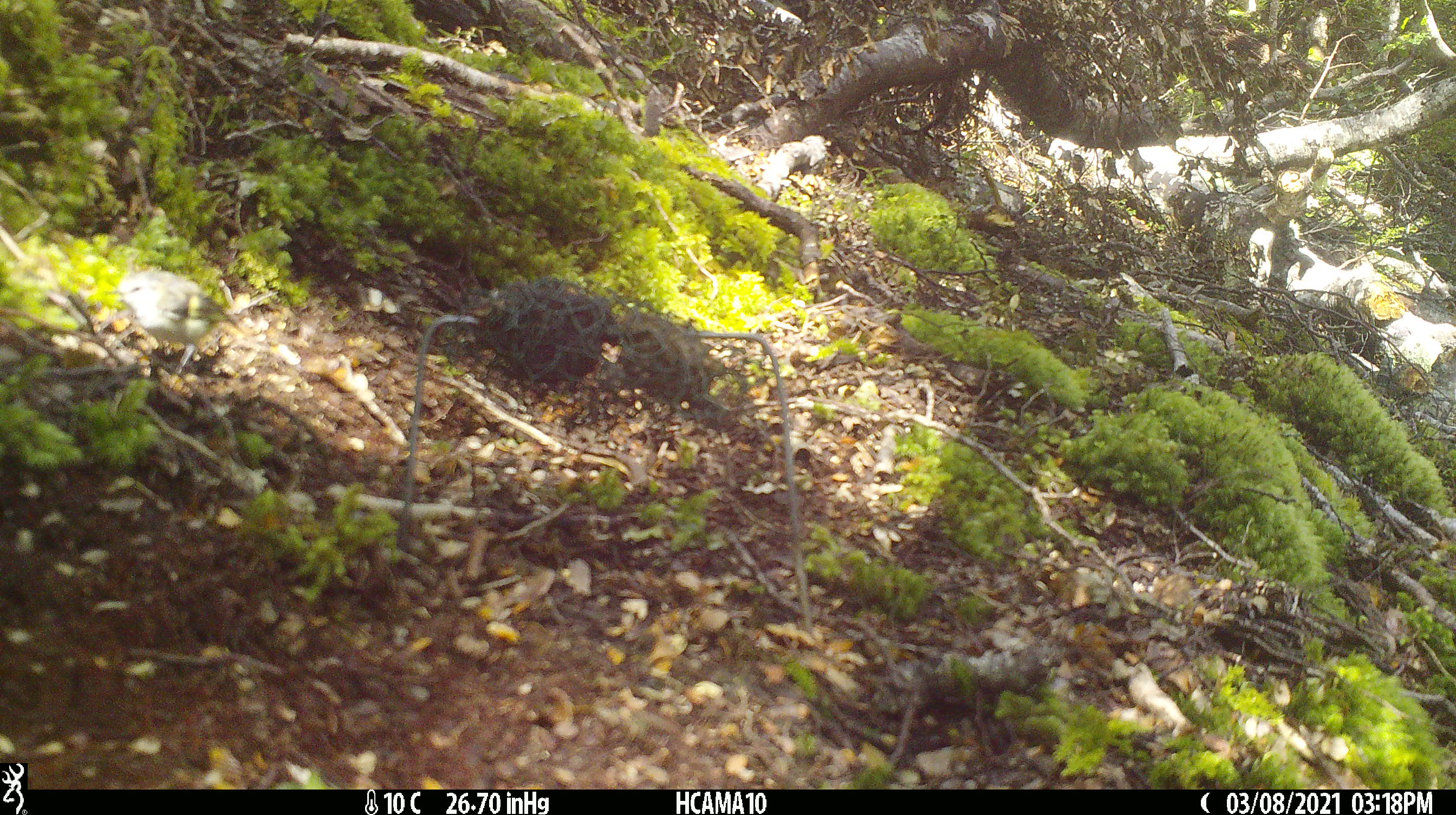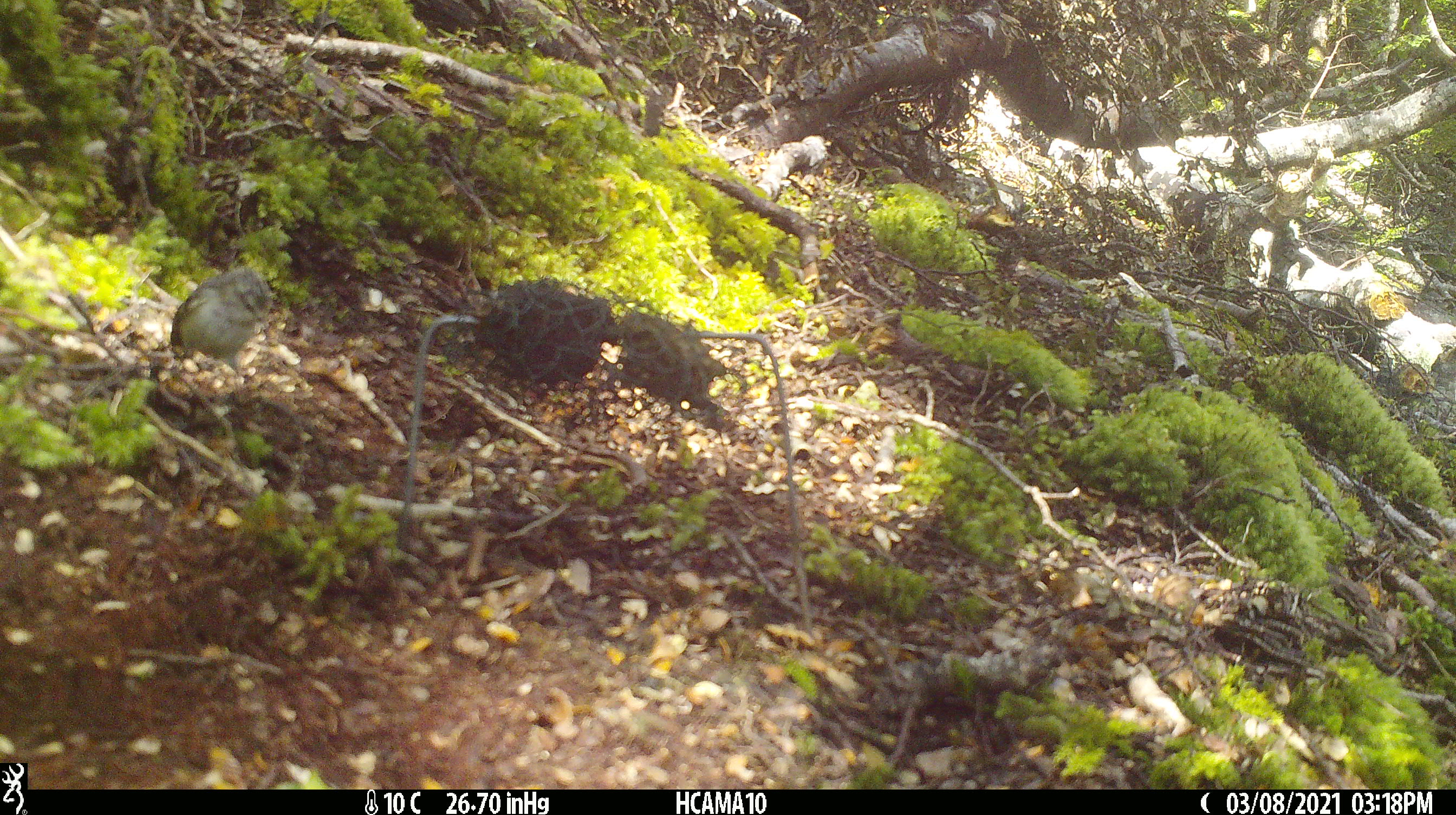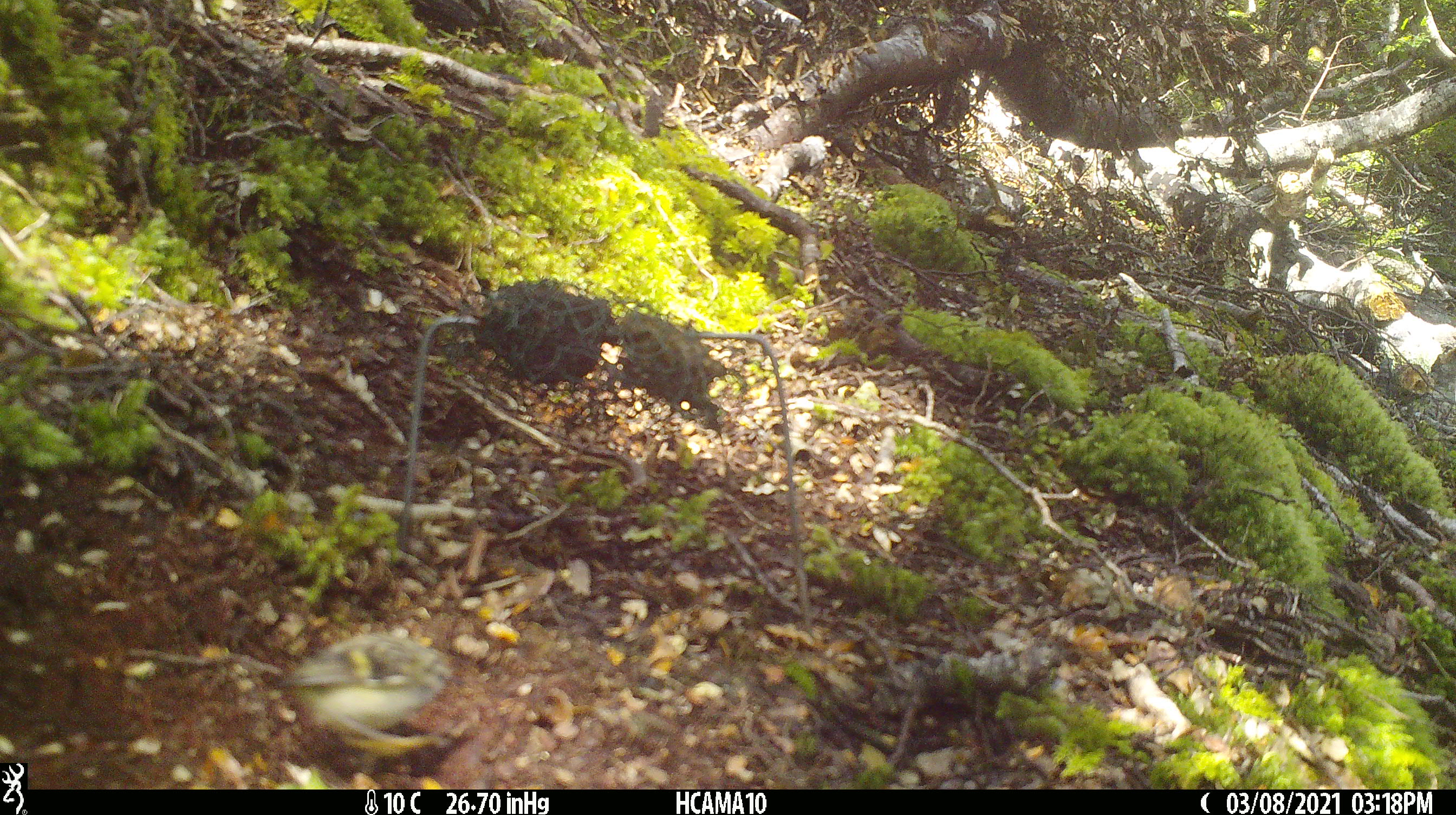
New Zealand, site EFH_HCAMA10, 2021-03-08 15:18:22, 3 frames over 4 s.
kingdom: Animalia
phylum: Chordata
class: Aves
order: Passeriformes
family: Acanthisittidae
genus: Acanthisitta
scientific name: Acanthisitta chloris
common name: rifleman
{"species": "rifleman (Acanthisitta chloris)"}